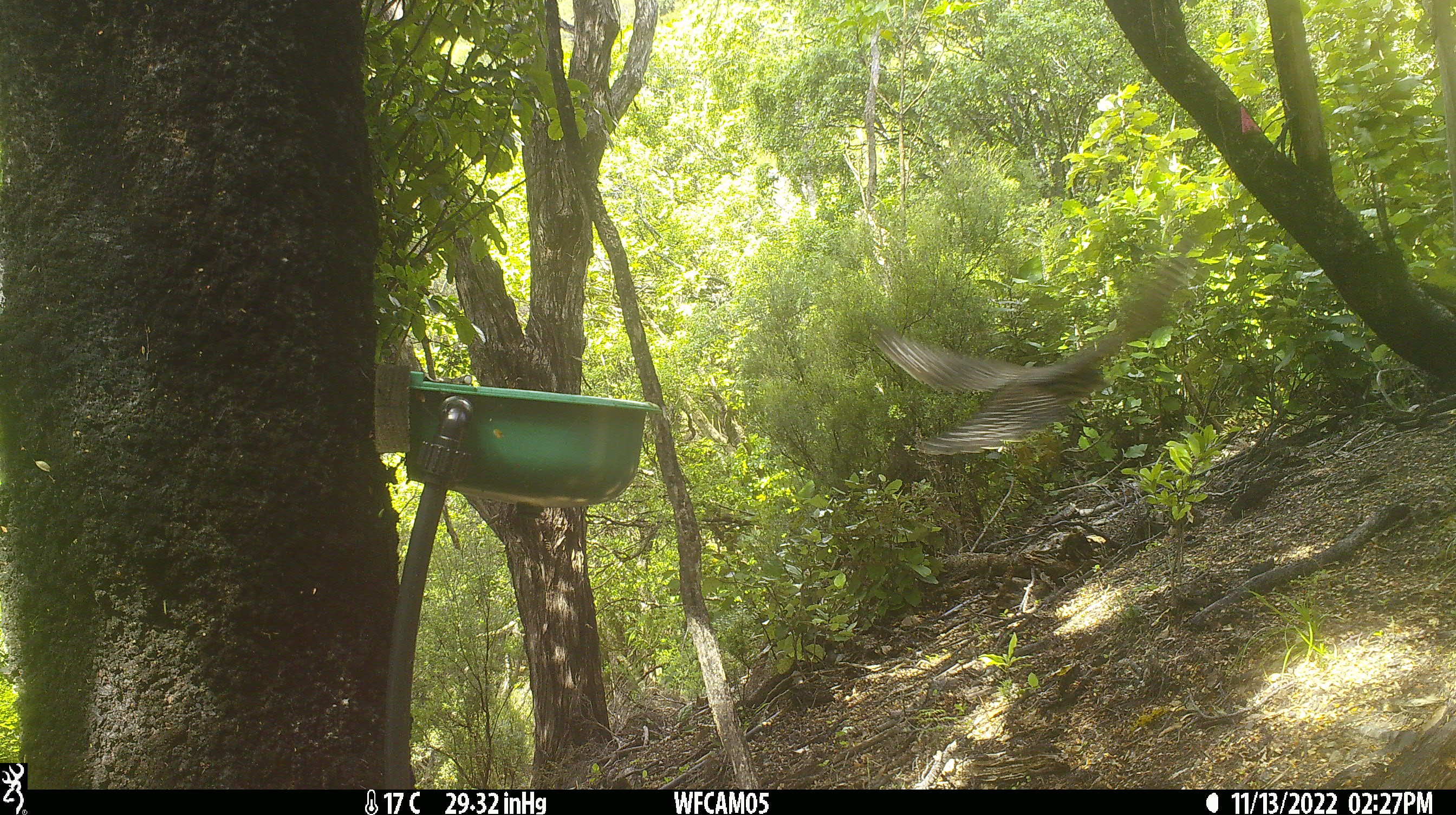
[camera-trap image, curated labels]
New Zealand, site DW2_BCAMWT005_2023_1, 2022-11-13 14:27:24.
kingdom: Animalia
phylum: Chordata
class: Aves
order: Falconiformes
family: Falconidae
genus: Falco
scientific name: Falco novaeseelandiae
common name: new zealand falcon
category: nz falcon